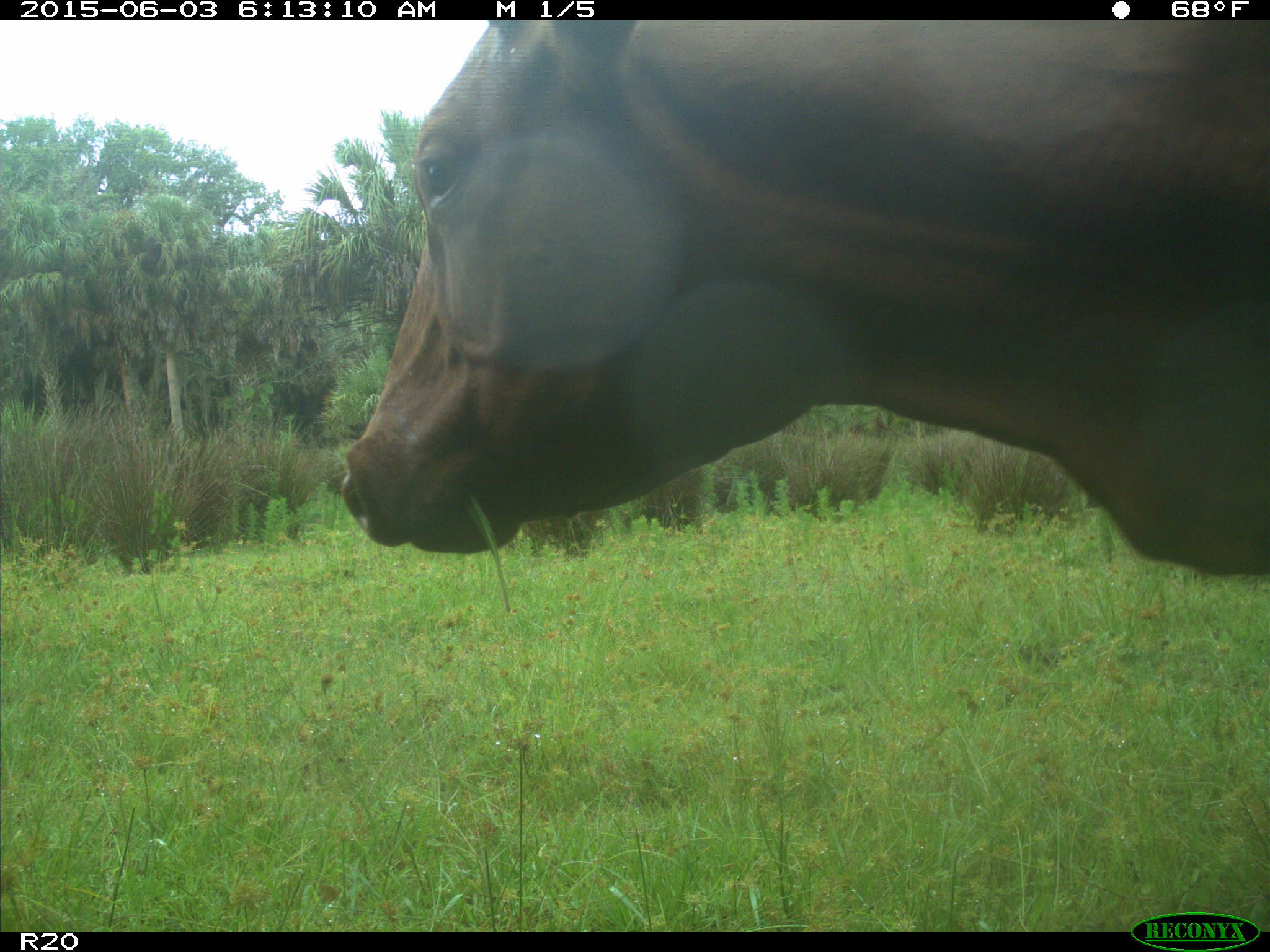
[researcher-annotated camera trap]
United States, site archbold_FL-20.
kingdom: Animalia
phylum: Chordata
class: Mammalia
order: Artiodactyla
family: Bovidae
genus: Bos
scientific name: Bos taurus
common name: domestic cow